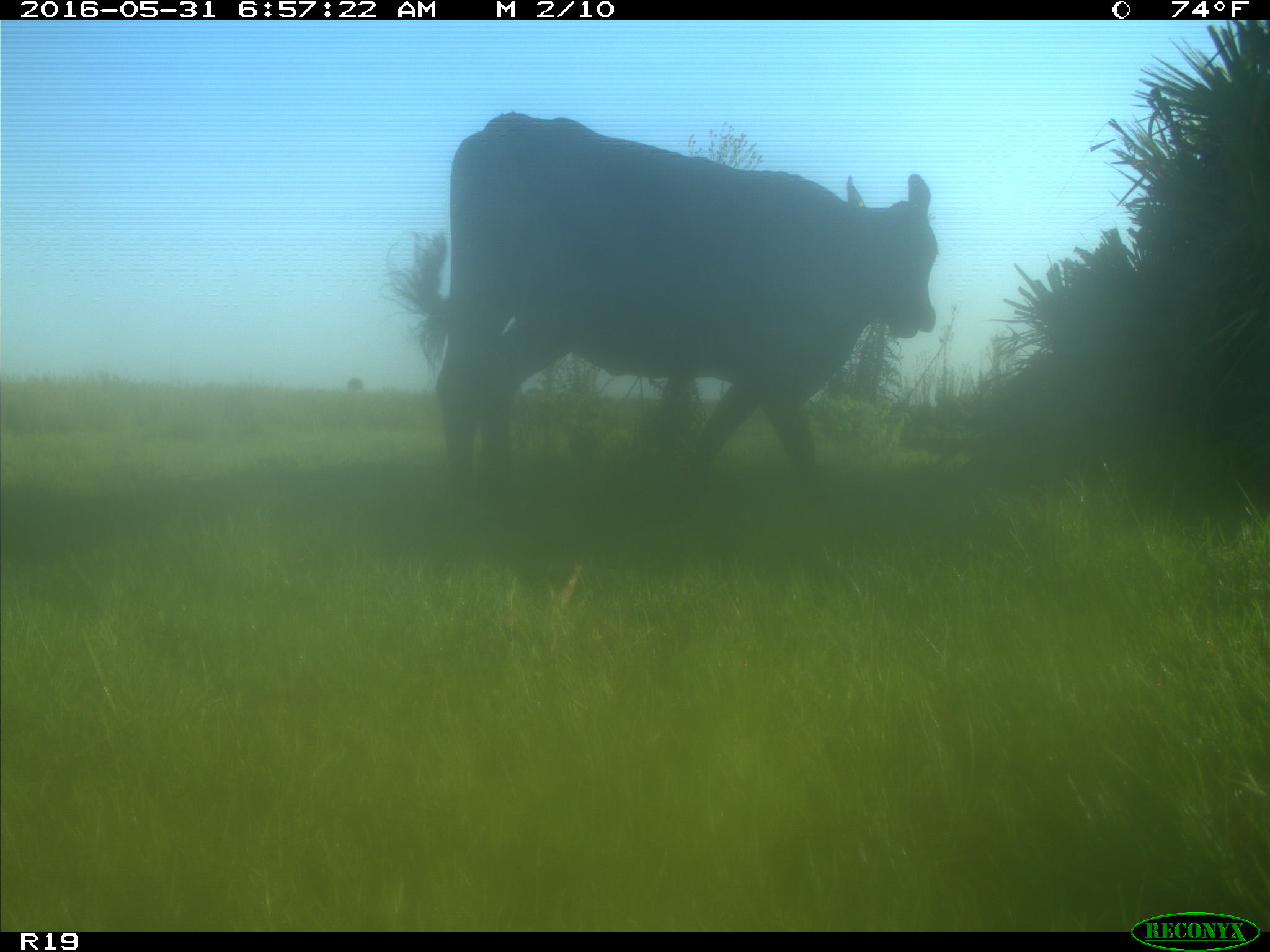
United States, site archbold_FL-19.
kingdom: Animalia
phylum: Chordata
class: Mammalia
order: Artiodactyla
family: Bovidae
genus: Bos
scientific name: Bos taurus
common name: domestic cow